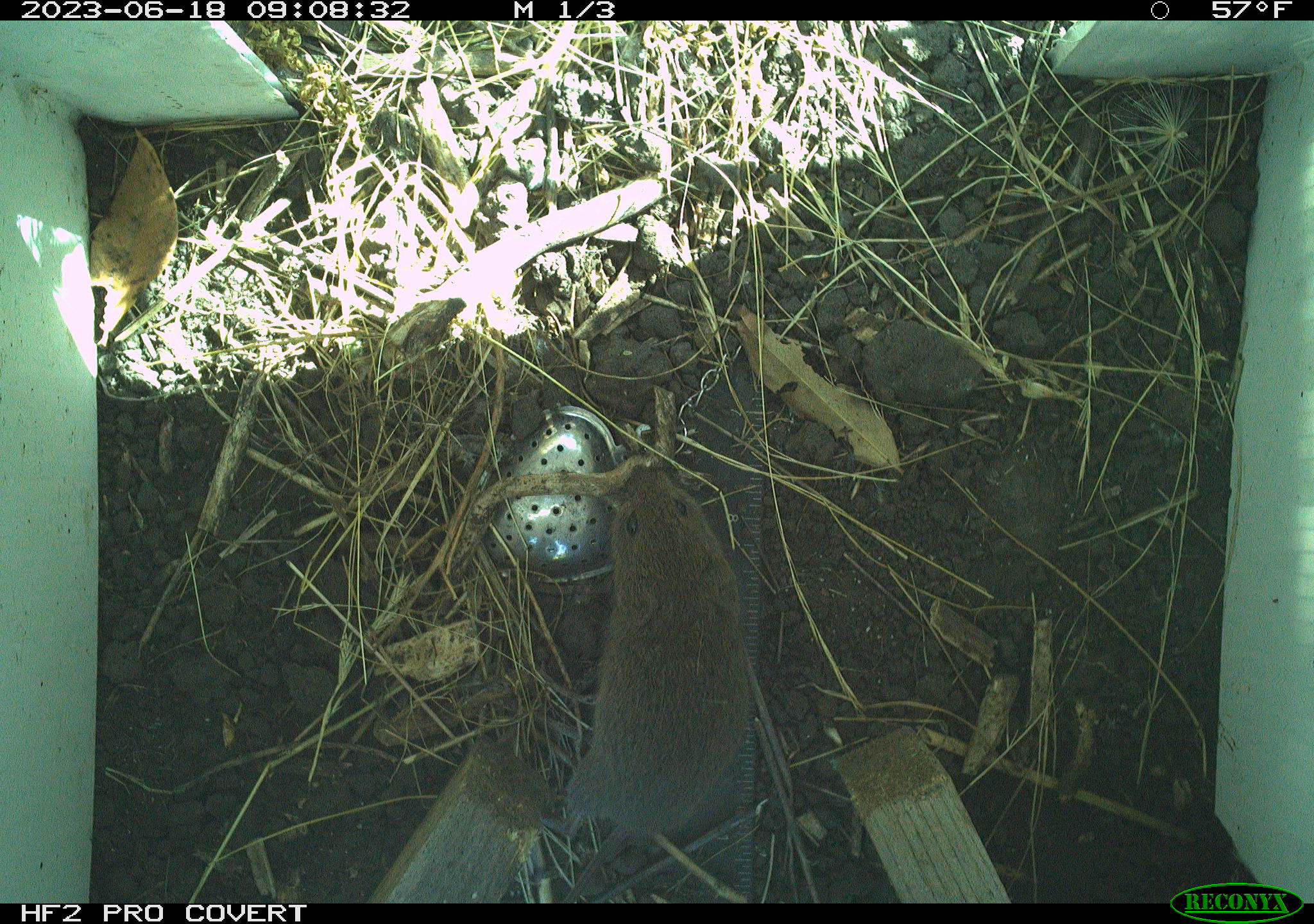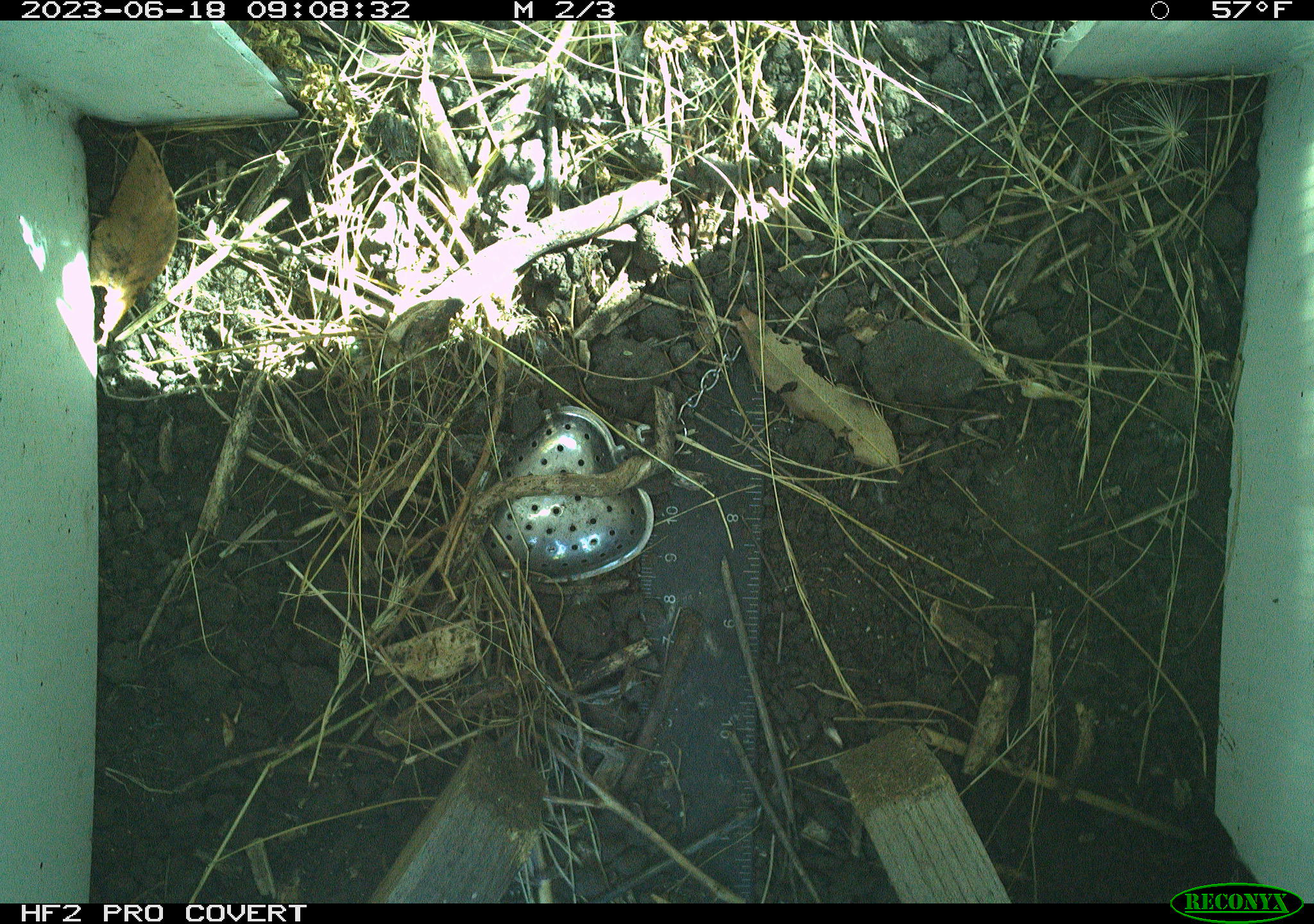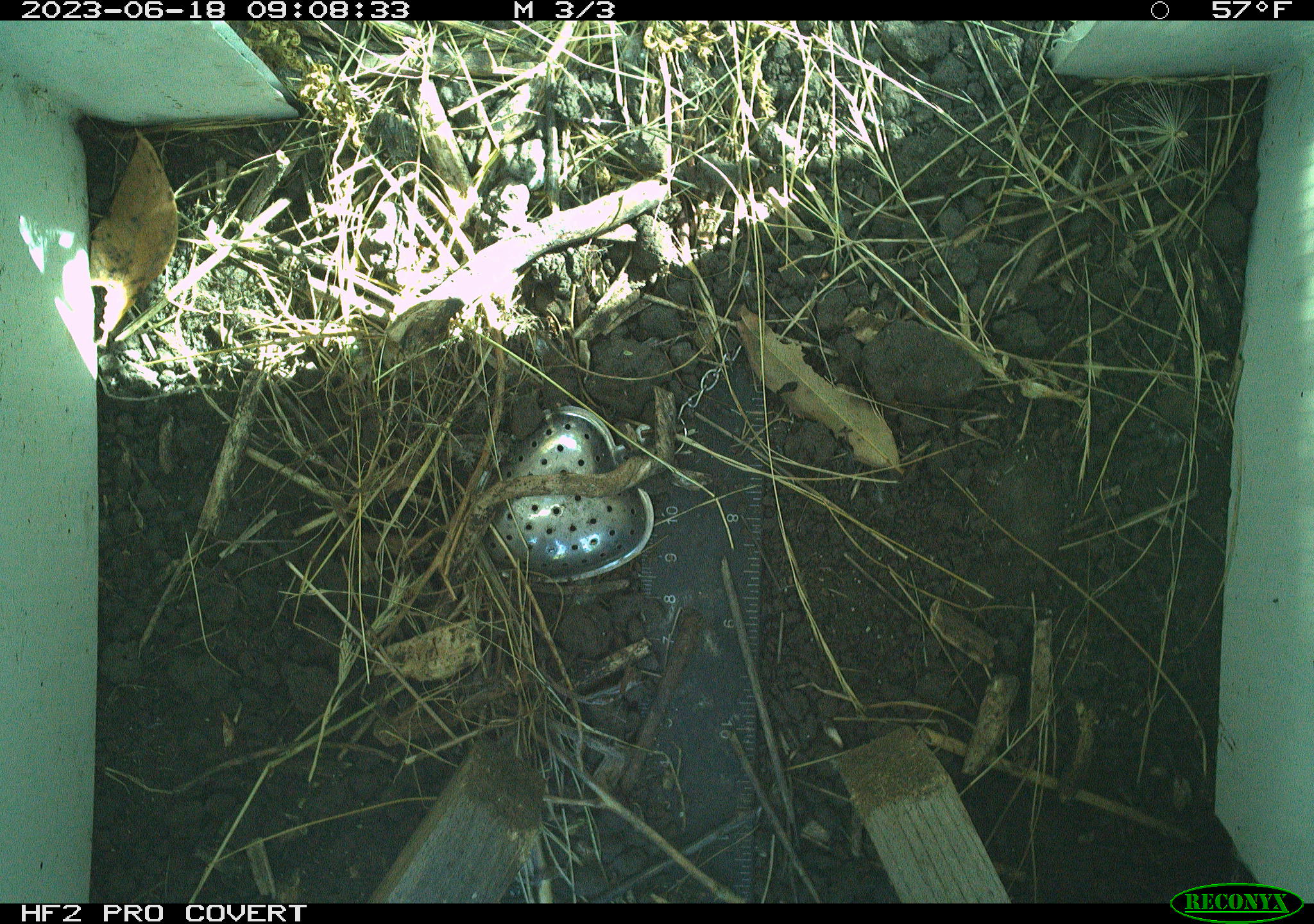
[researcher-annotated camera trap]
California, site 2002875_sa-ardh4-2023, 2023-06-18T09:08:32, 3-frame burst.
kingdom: Animalia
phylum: Chordata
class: Mammalia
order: Rodentia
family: Cricetidae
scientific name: Arvicolinae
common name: voles, lemmings, and muskrats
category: arvicolinae subfamily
Arvicolinae subfamily (voles, lemmings, and muskrats) (Arvicolinae).